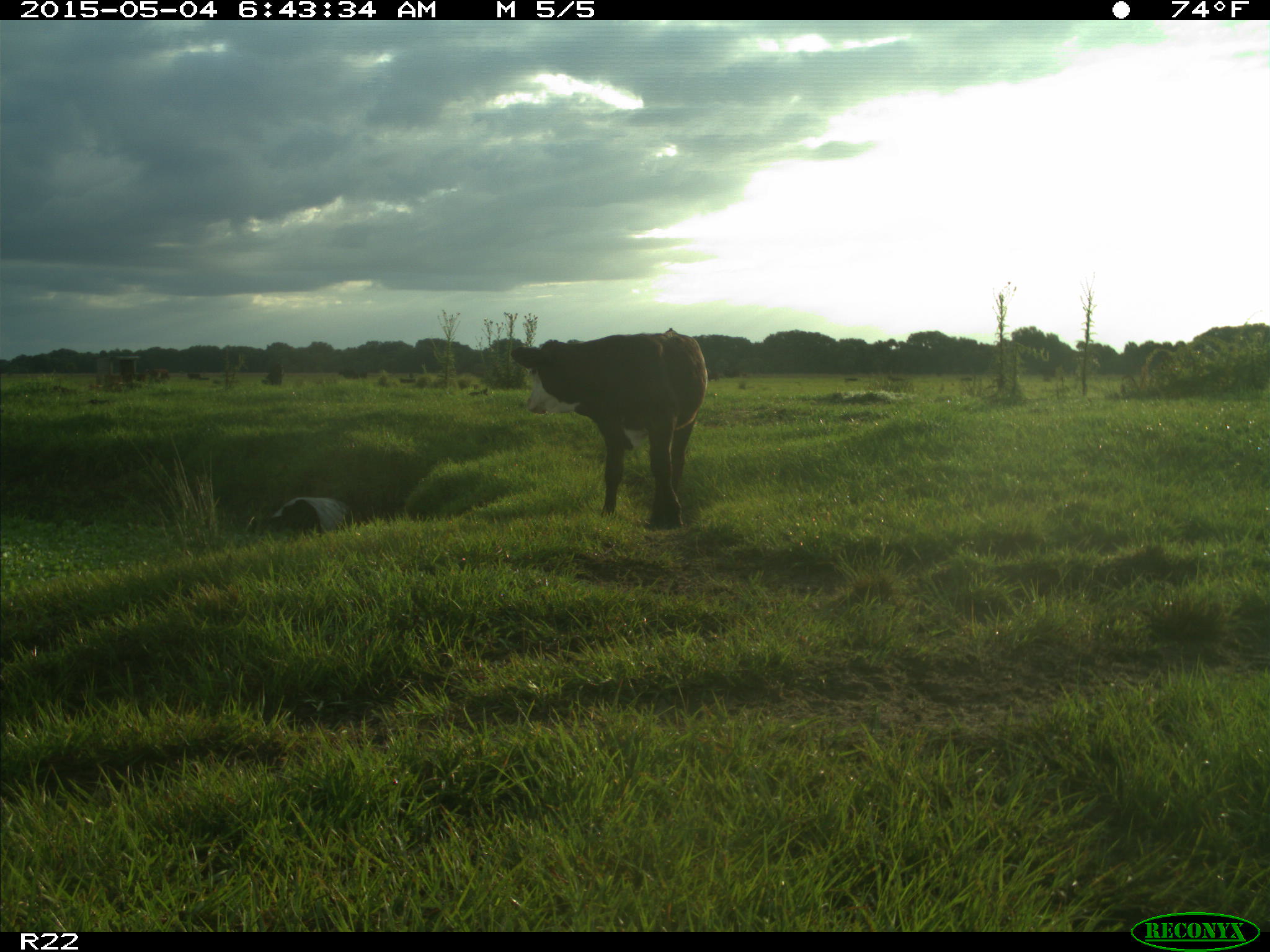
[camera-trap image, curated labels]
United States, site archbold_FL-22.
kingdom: Animalia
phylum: Chordata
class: Mammalia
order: Artiodactyla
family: Bovidae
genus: Bos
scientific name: Bos taurus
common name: domestic cow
Bos taurus (domestic cow).